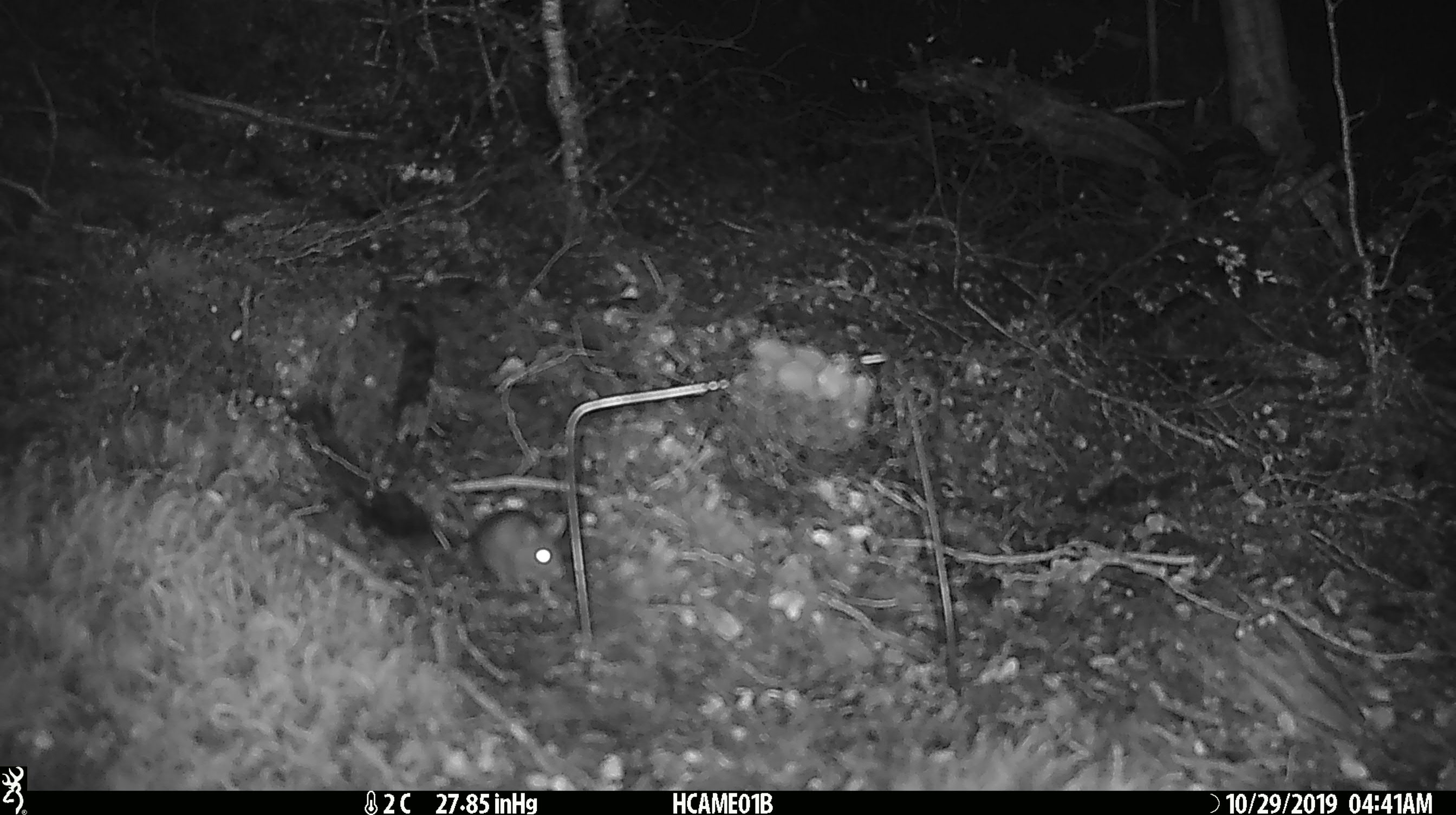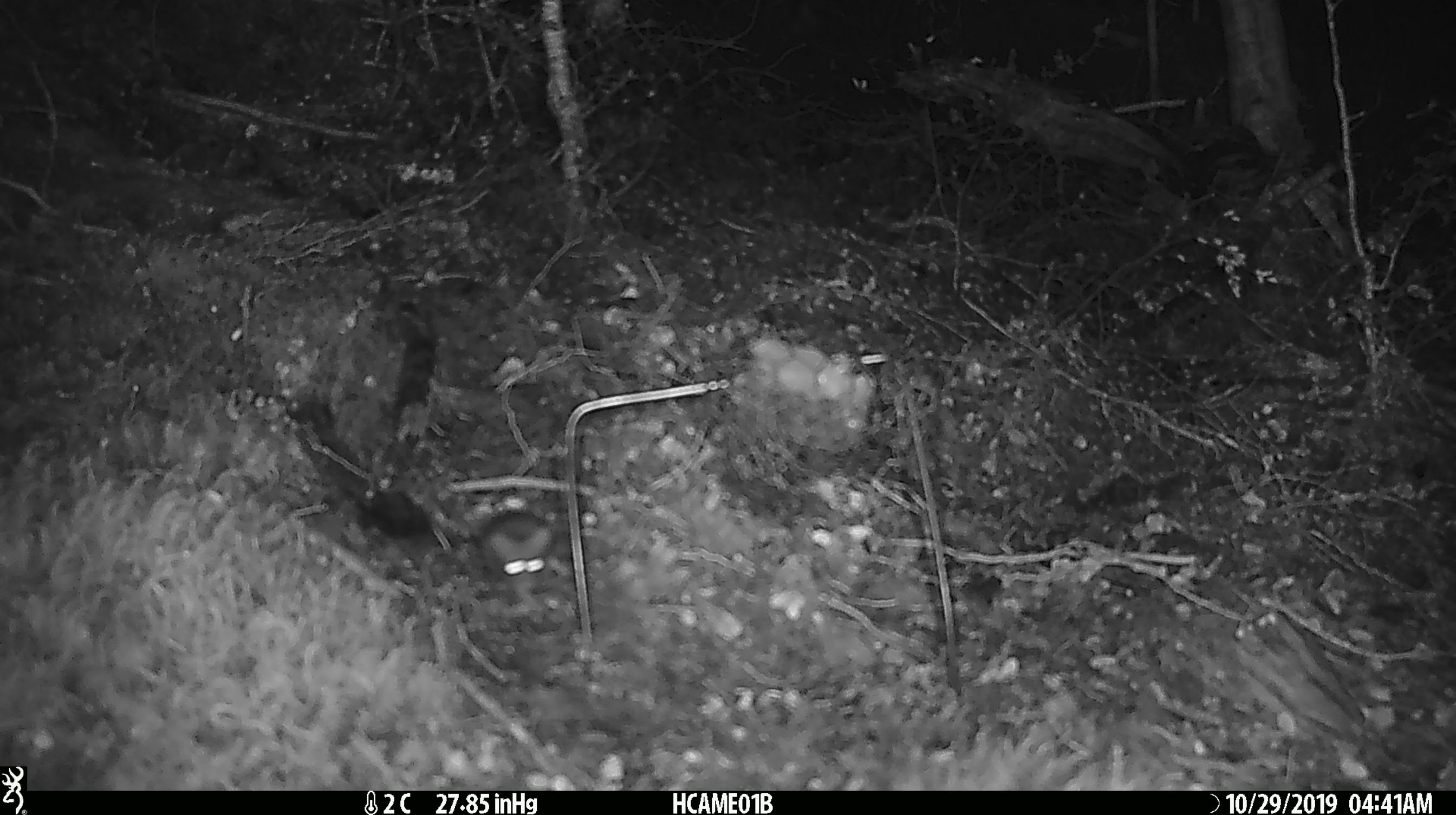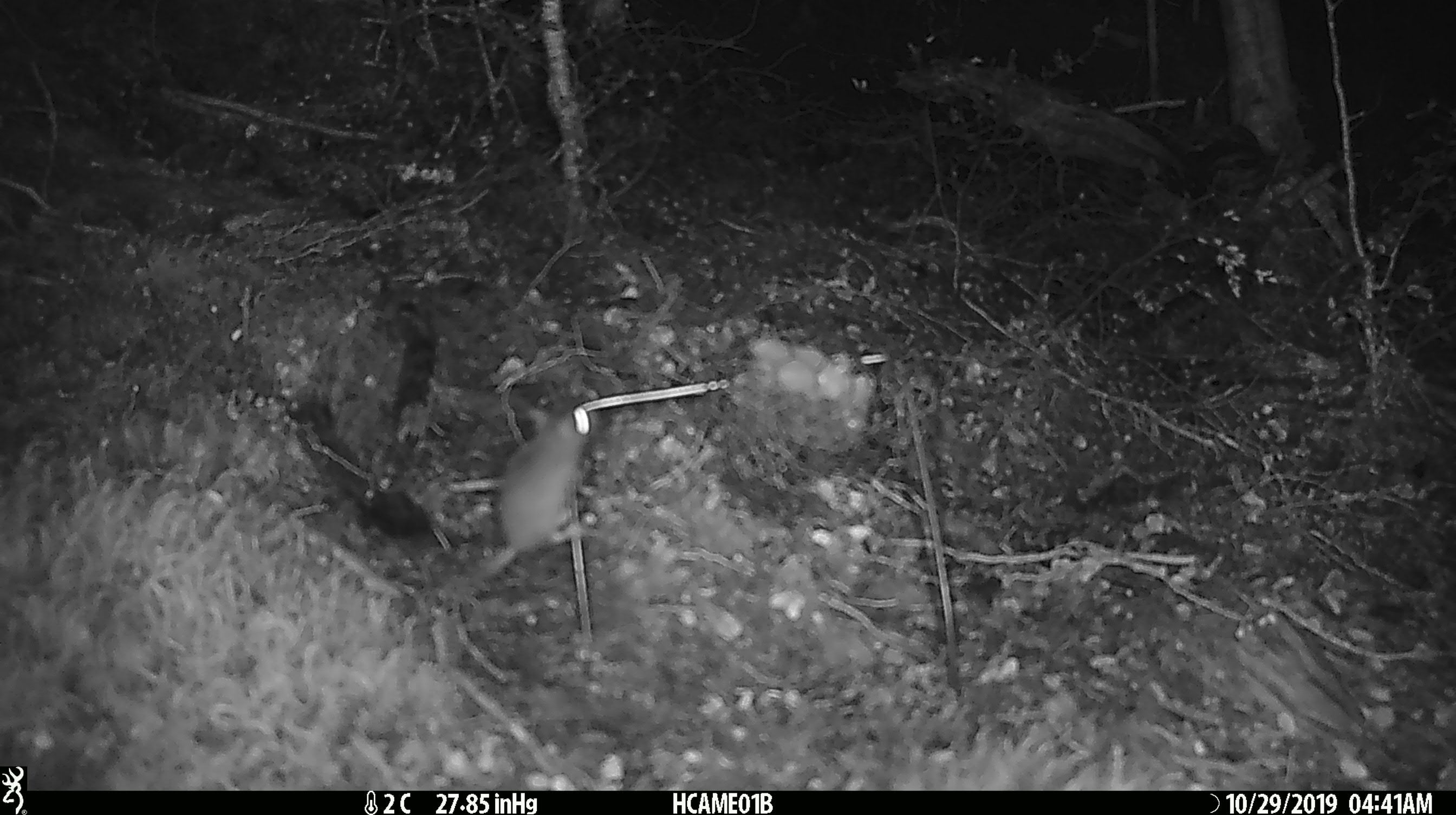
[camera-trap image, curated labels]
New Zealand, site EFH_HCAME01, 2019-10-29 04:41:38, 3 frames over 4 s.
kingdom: Animalia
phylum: Chordata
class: Mammalia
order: Rodentia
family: Muridae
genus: Mus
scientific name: Mus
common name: mouse